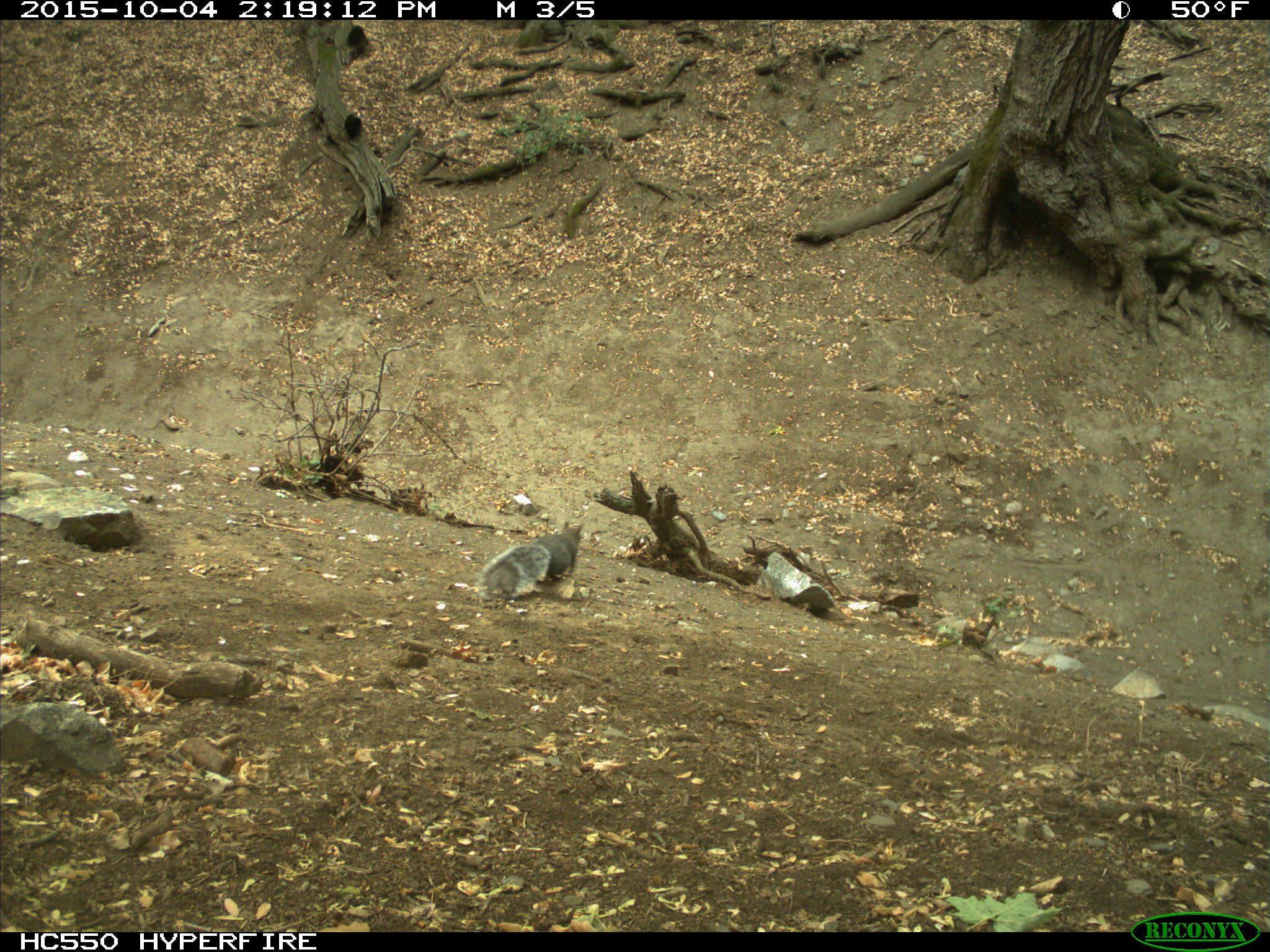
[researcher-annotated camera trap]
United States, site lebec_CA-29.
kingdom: Animalia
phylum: Chordata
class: Mammalia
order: Rodentia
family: Sciuridae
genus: Sciurus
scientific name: Sciurus carolinensis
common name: eastern gray squirrel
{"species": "Sciurus carolinensis (eastern gray squirrel)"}